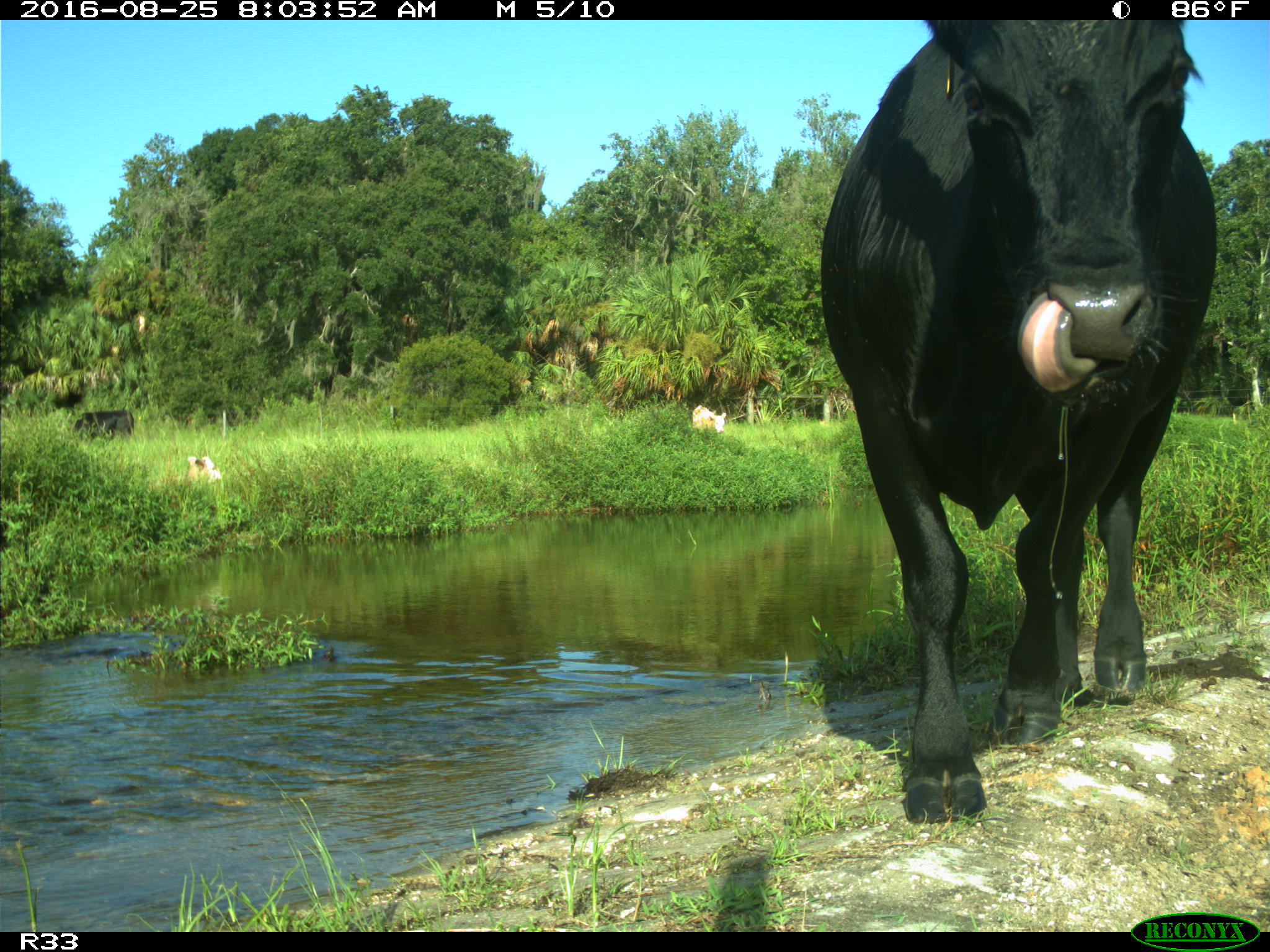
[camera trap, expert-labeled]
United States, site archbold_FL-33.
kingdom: Animalia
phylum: Chordata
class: Mammalia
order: Artiodactyla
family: Bovidae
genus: Bos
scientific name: Bos taurus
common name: domestic cow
Bos taurus (domestic cow).